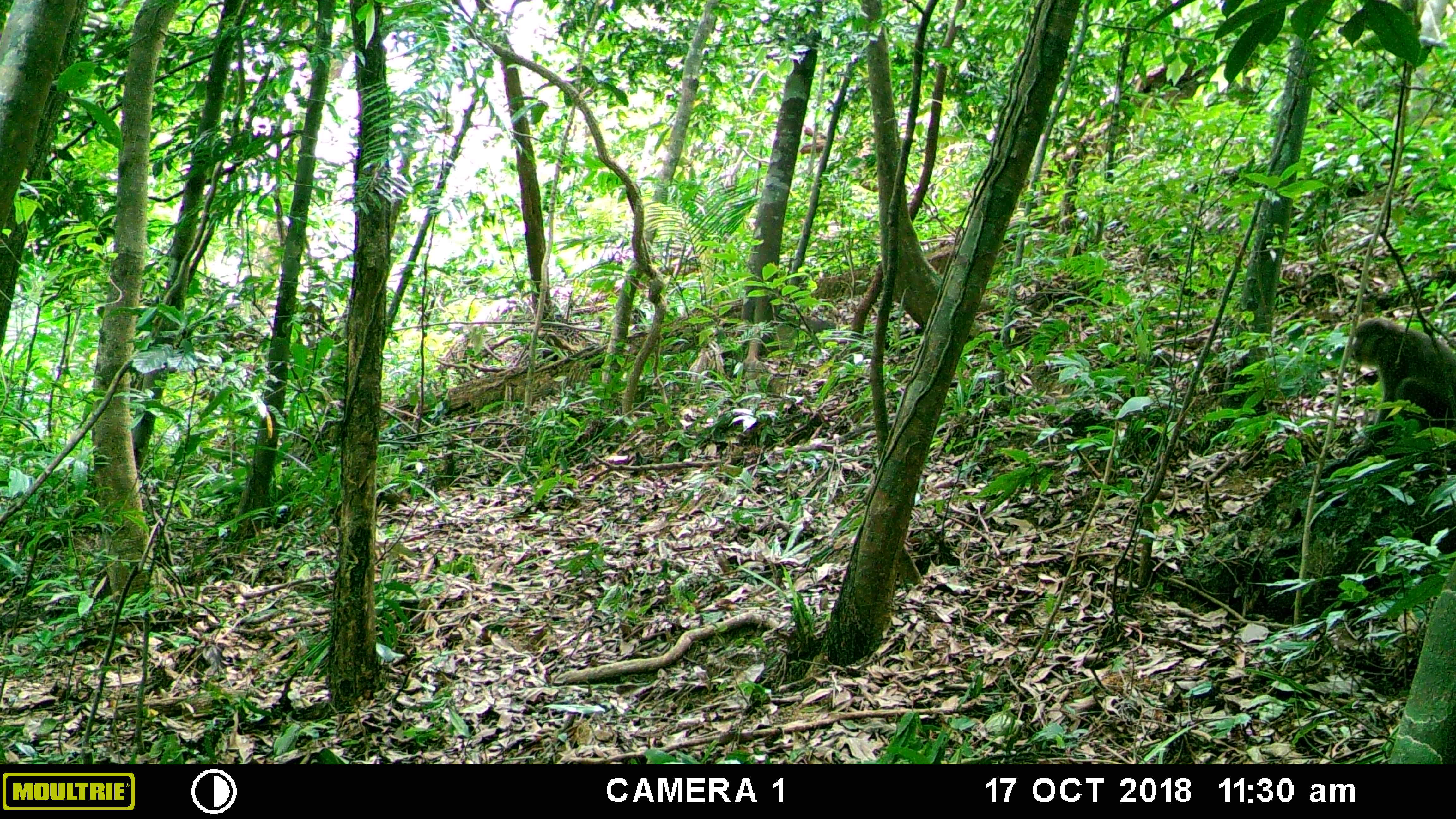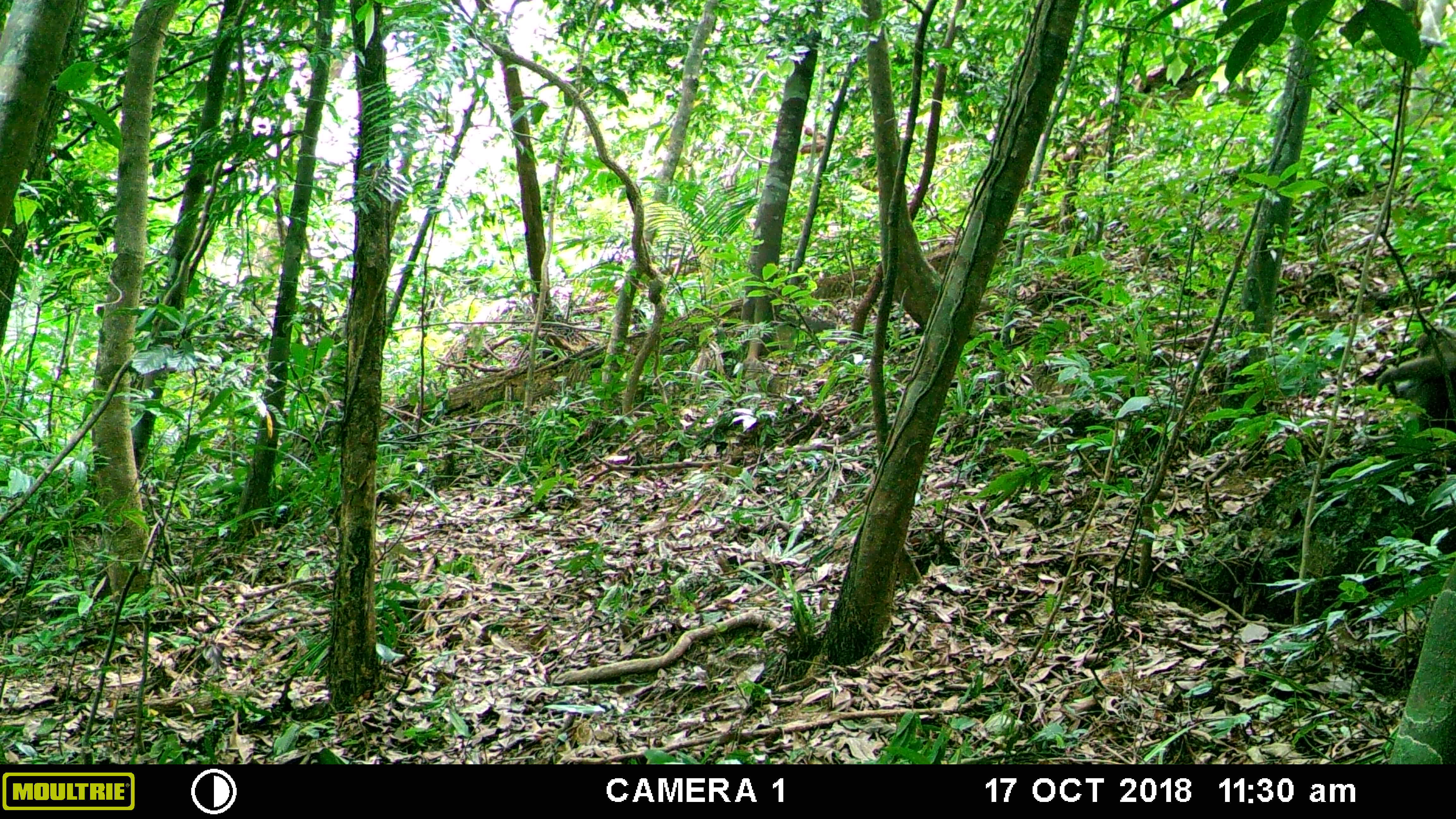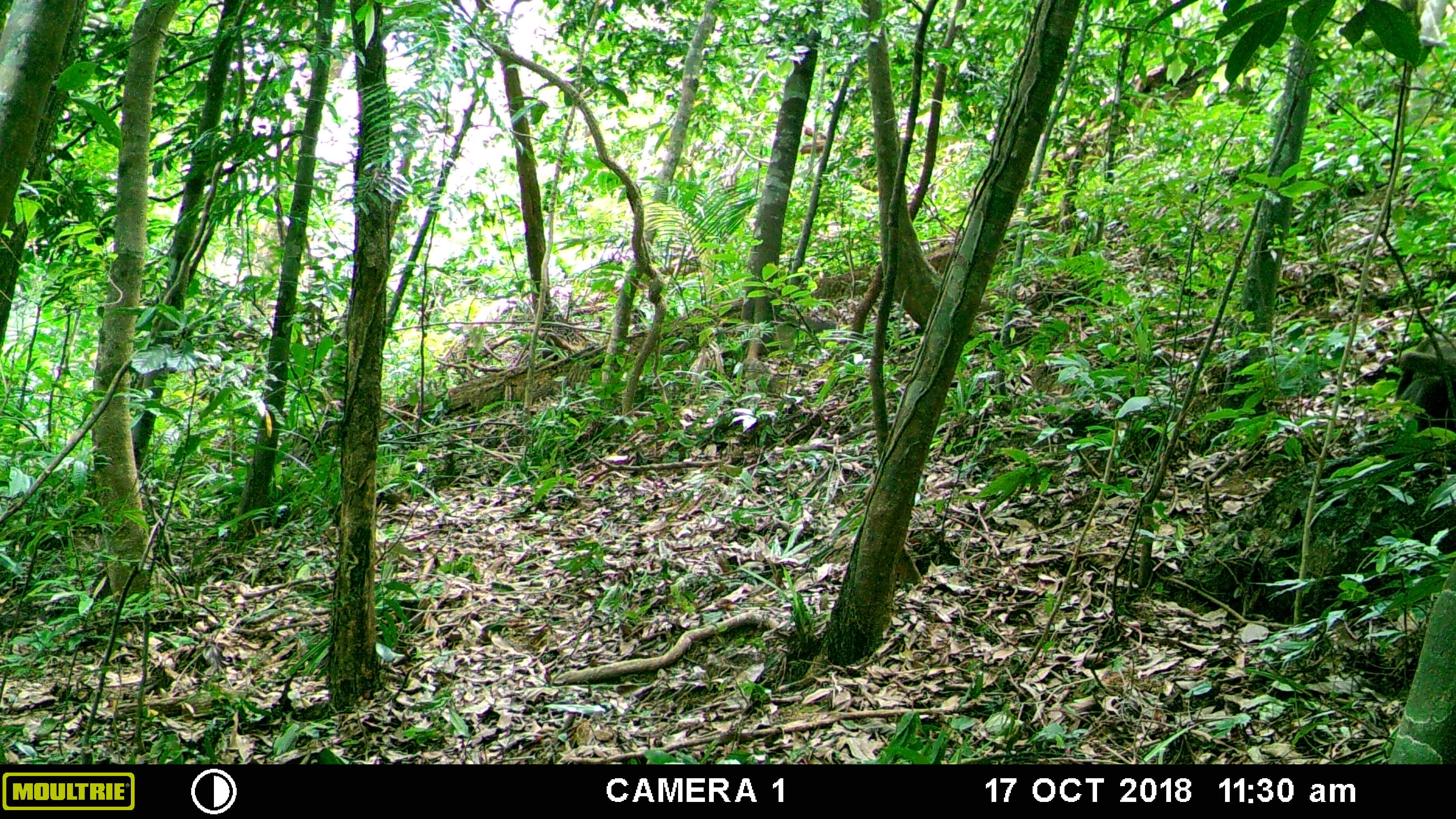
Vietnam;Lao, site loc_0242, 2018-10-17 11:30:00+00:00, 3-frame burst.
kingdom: Animalia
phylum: Chordata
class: Mammalia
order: Primates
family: Cercopithecidae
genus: Macaca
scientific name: Macaca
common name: macaques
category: assam or rhesus macaque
Assam or rhesus macaque (macaques) (Macaca). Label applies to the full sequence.